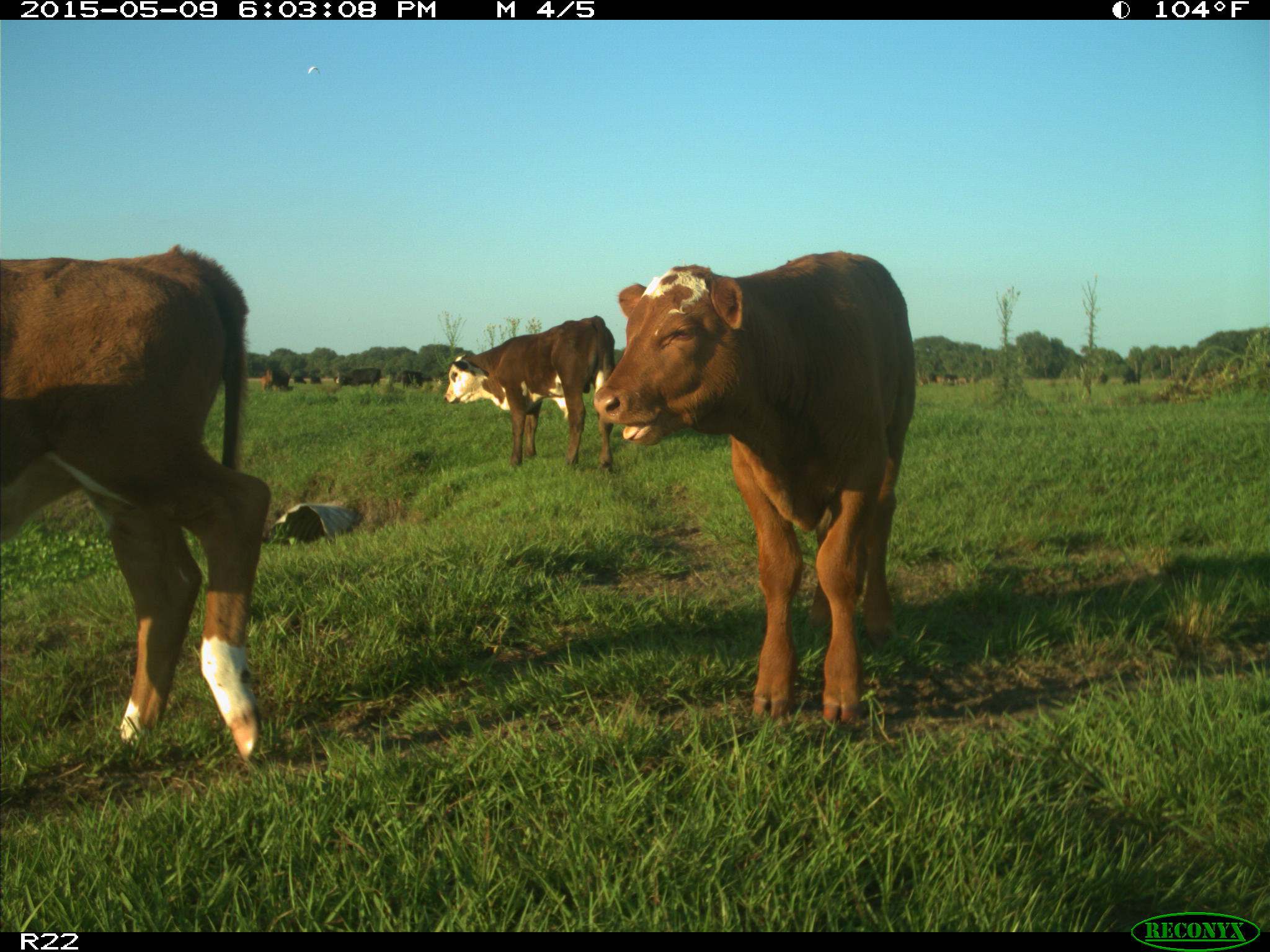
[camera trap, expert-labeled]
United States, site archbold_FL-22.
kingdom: Animalia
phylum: Chordata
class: Mammalia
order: Artiodactyla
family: Bovidae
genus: Bos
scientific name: Bos taurus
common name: domestic cow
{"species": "Bos taurus (domestic cow)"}